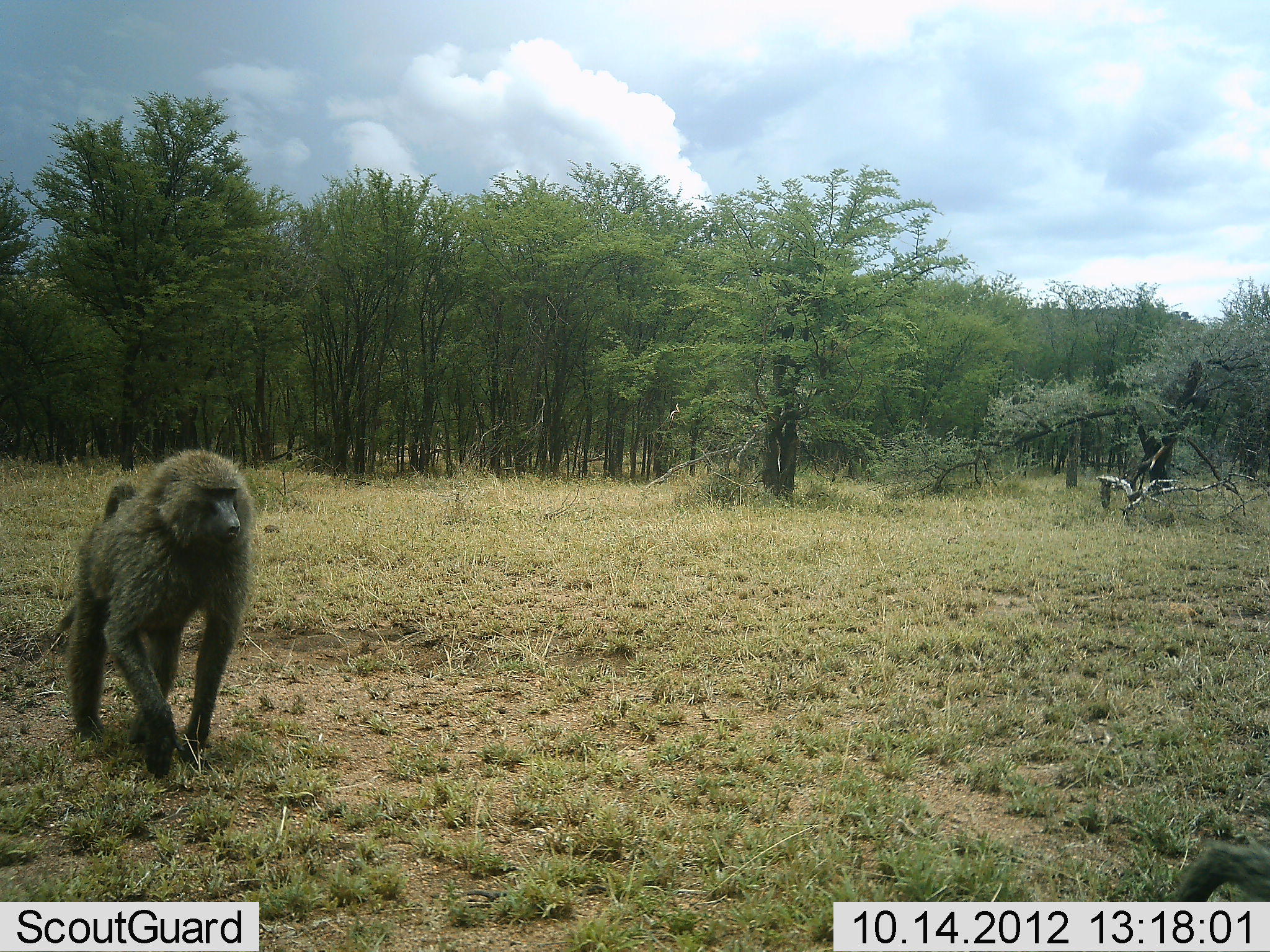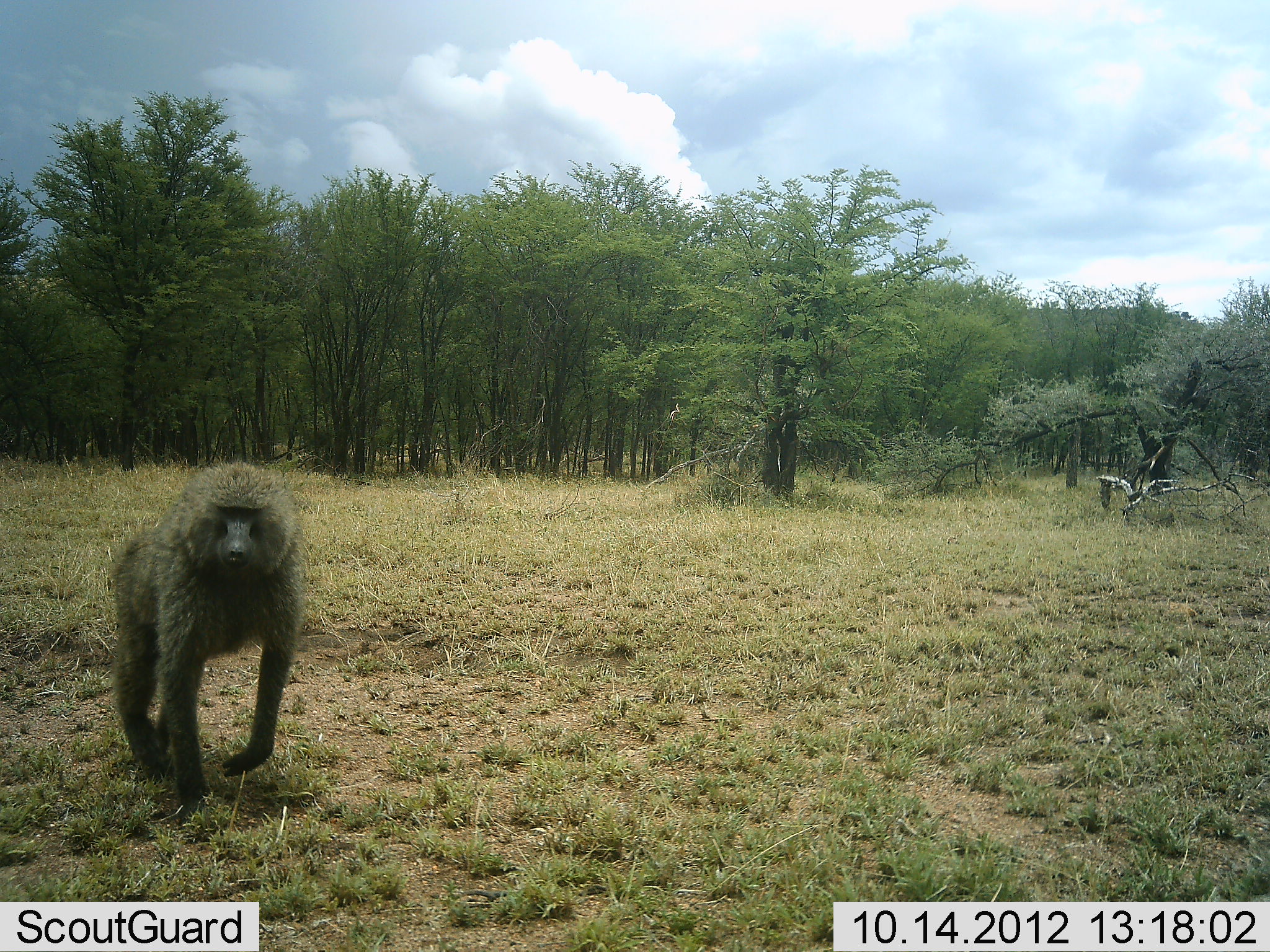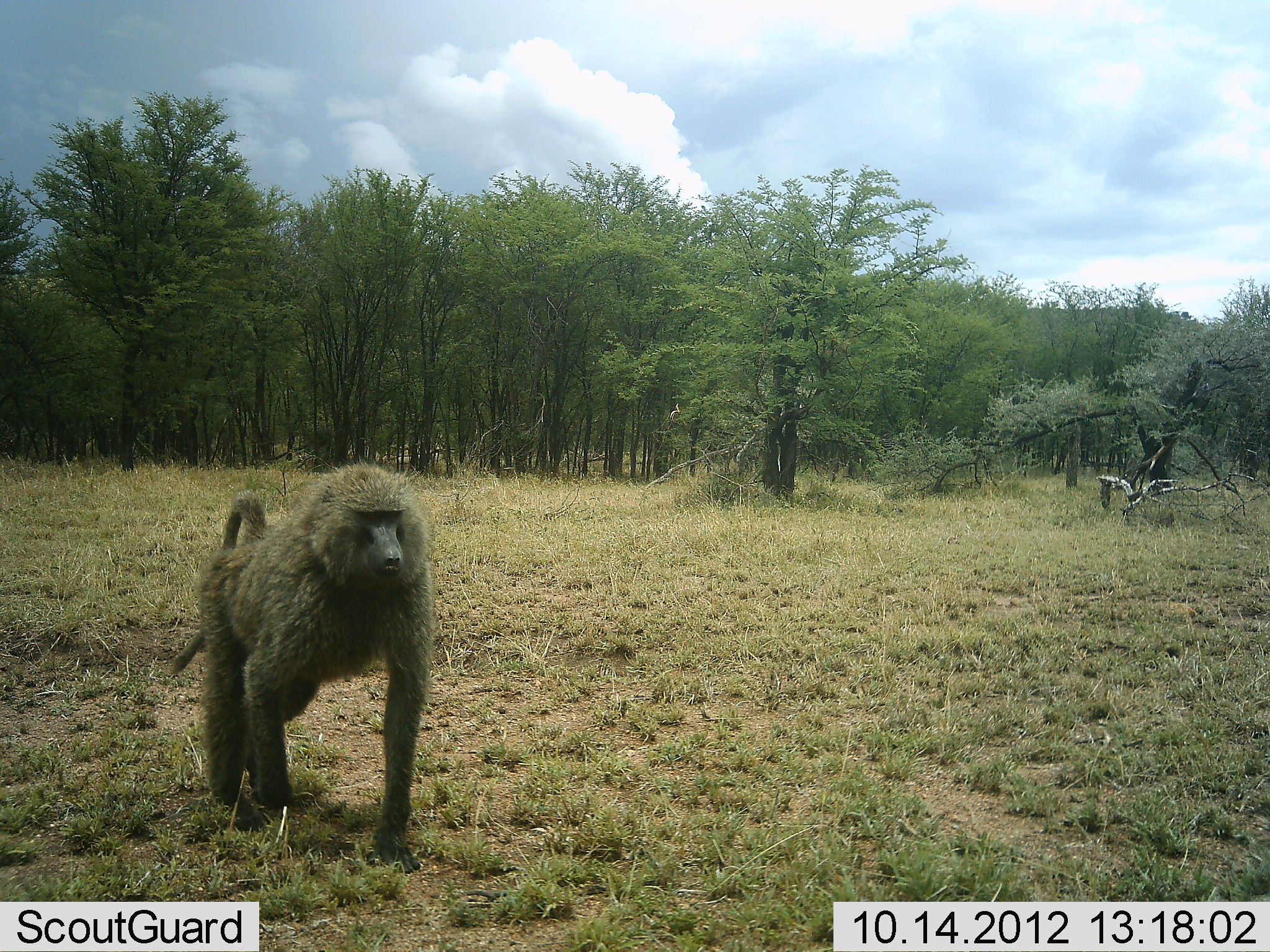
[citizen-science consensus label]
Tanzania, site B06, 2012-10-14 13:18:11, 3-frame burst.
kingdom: Animalia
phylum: Chordata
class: Mammalia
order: Primates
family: Cercopithecidae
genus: Papio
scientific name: Papio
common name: baboon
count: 2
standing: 0%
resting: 0%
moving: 100%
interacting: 0%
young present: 0%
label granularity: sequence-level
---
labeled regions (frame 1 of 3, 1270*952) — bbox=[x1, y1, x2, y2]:
animal: bbox=[23, 448, 257, 782]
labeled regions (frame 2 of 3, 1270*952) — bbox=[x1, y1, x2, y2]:
animal: bbox=[99, 465, 342, 829]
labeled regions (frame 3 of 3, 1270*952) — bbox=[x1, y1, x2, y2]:
animal: bbox=[168, 459, 439, 875]